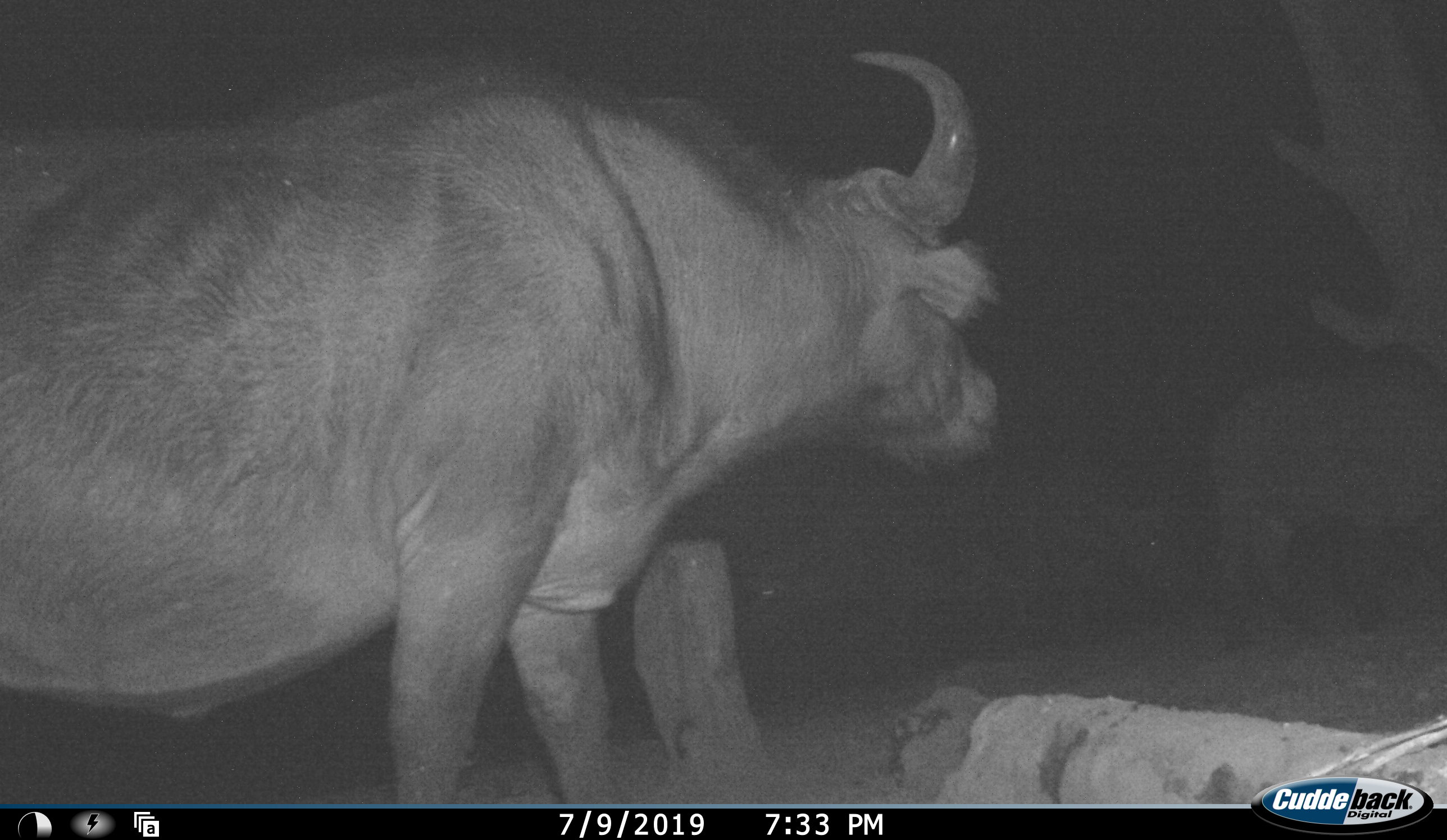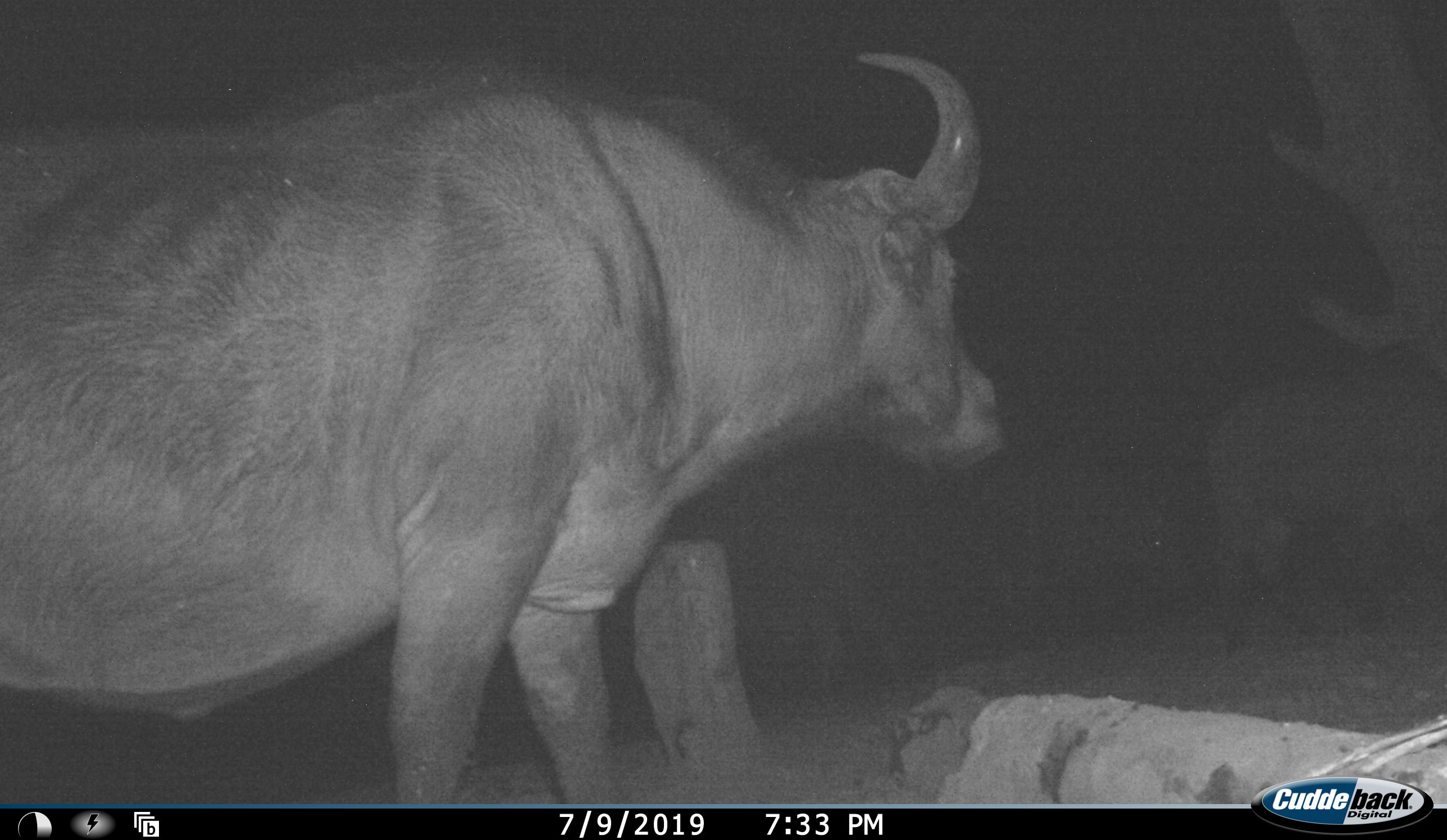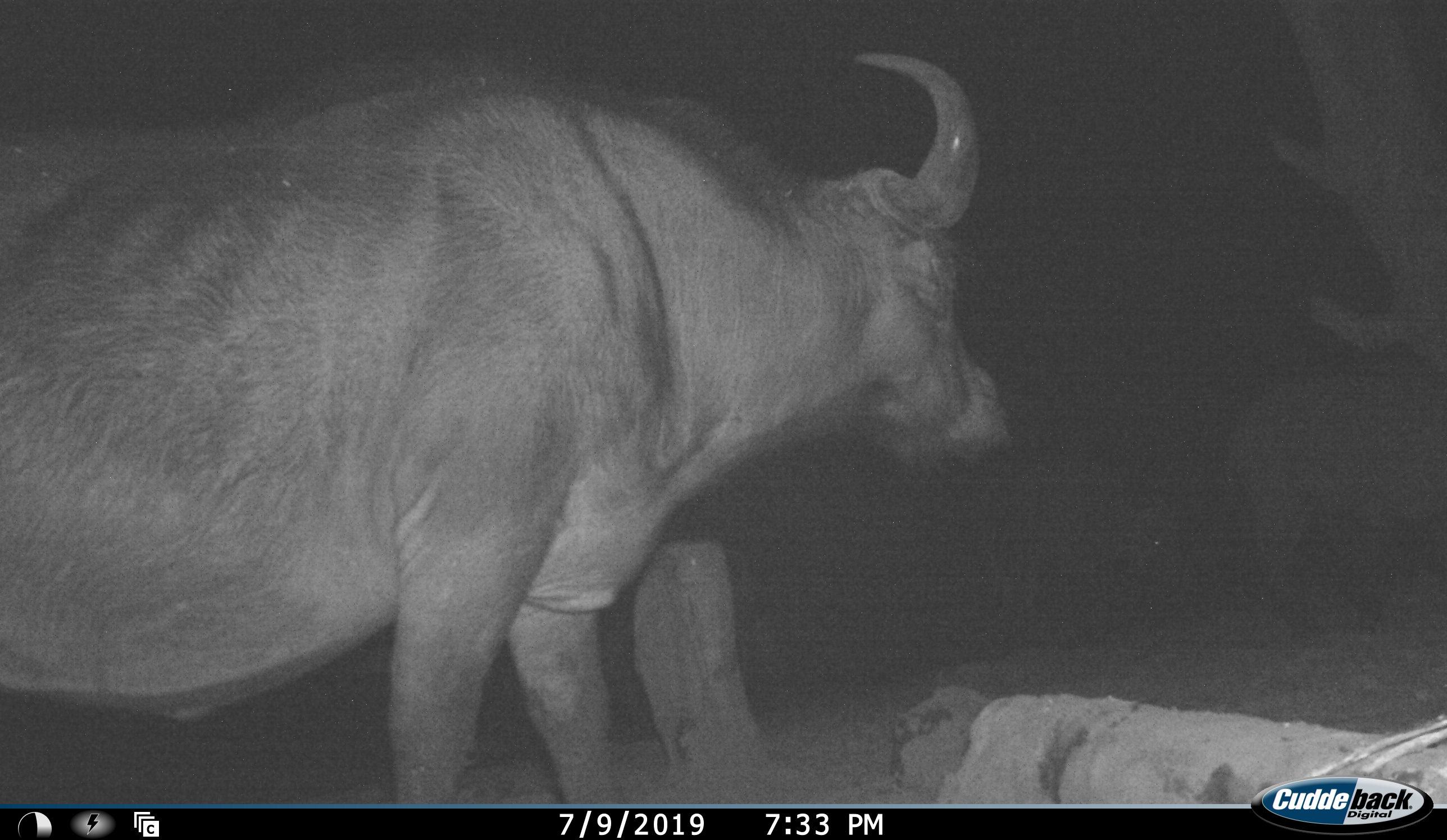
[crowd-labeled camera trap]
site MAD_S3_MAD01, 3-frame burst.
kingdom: Animalia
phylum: Chordata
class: Mammalia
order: Artiodactyla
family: Bovidae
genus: Syncerus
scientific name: Syncerus caffer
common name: african buffalo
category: buffalo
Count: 2.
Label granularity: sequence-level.